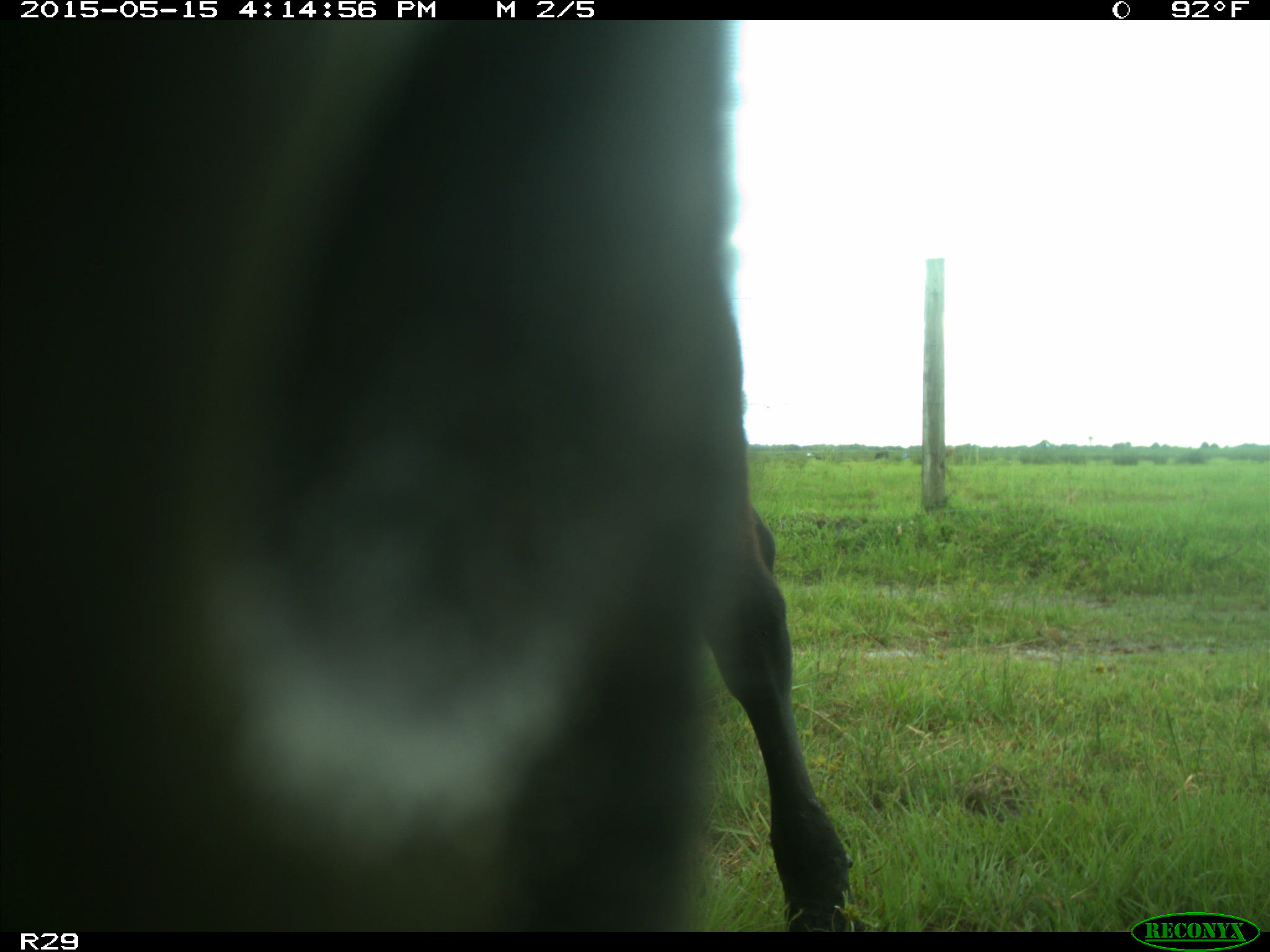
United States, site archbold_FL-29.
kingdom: Animalia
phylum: Chordata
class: Mammalia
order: Artiodactyla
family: Bovidae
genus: Bos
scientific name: Bos taurus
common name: domestic cow